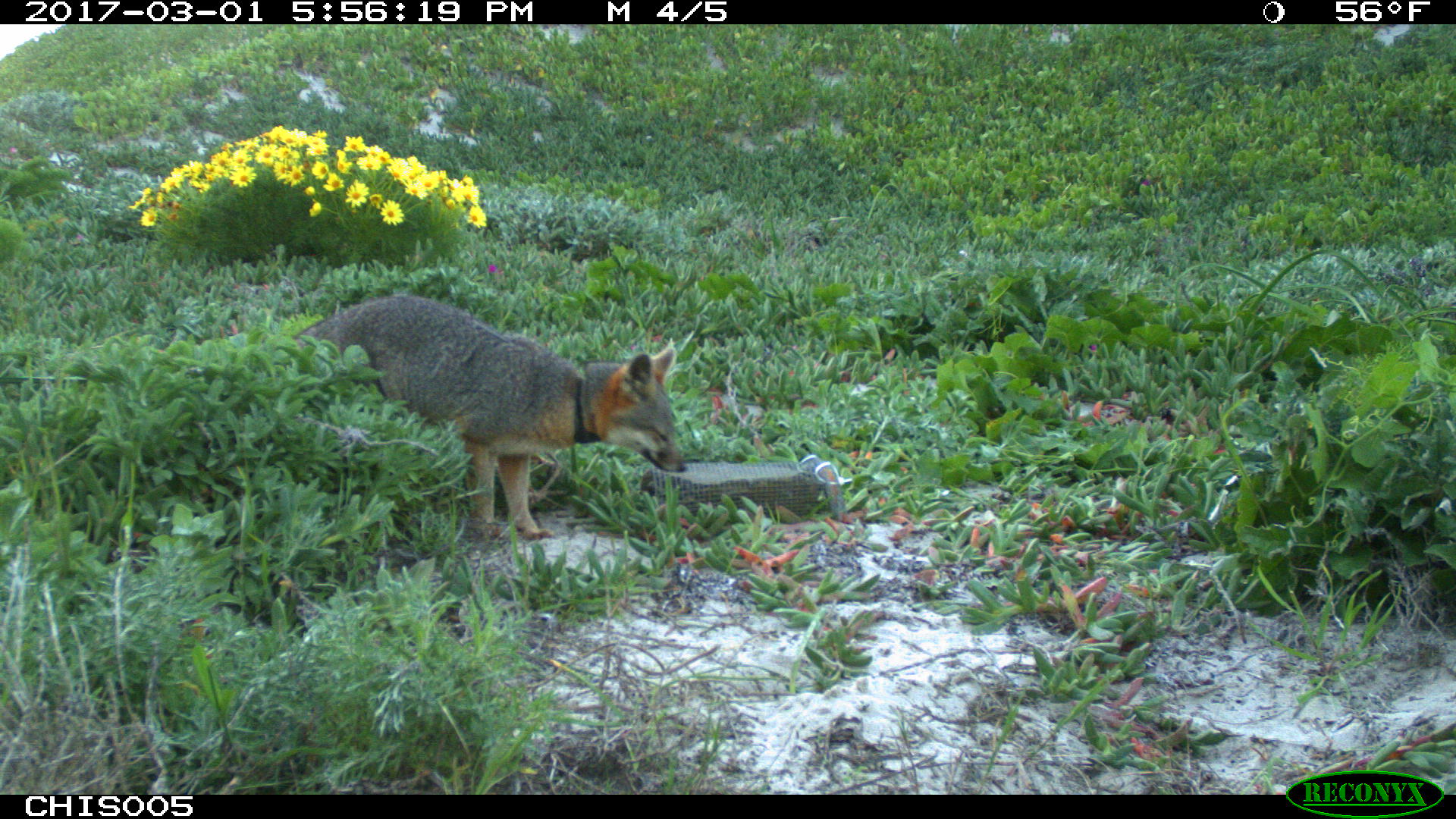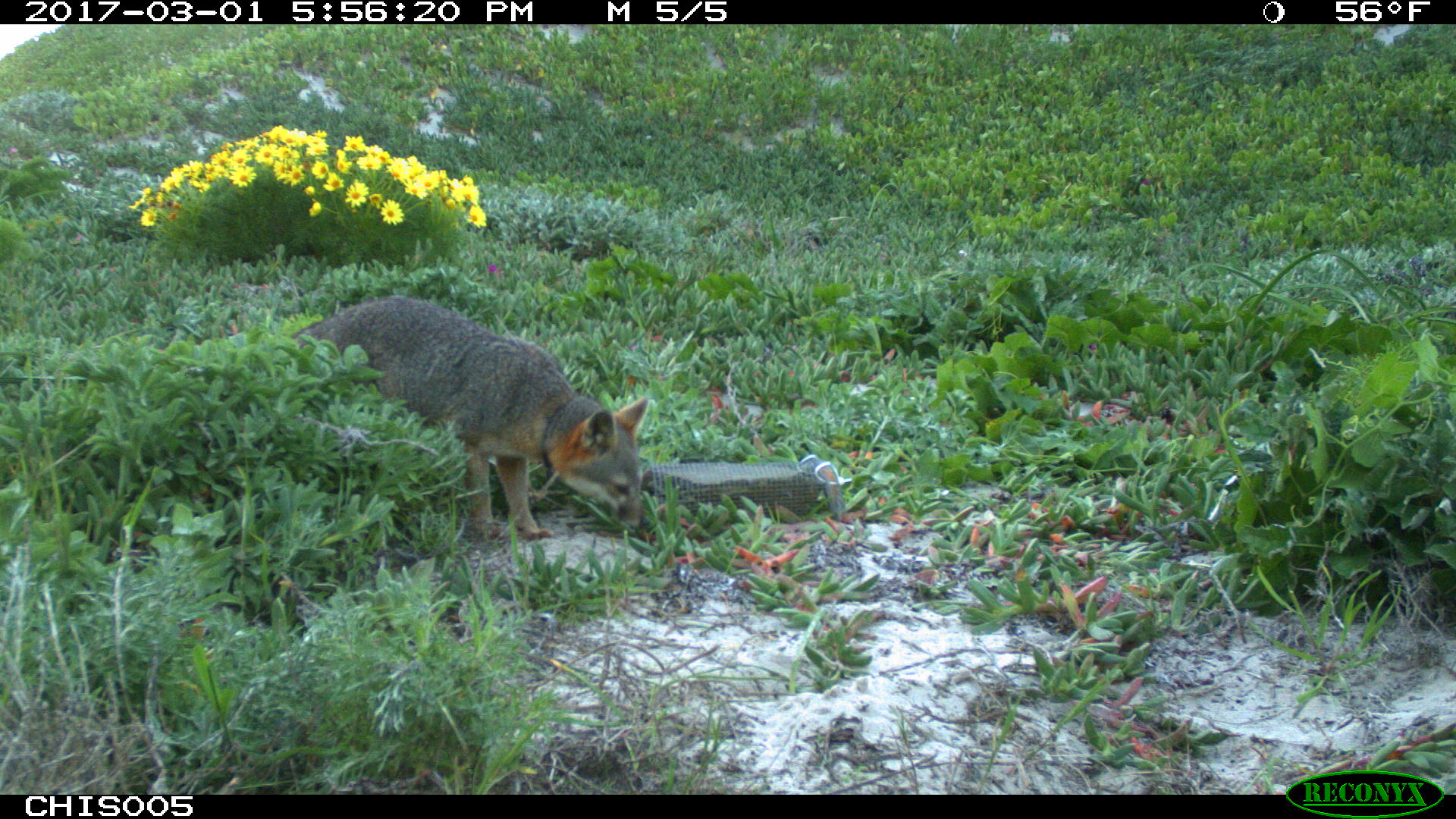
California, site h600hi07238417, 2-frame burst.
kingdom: Animalia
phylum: Chordata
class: Mammalia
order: Carnivora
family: Canidae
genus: Urocyon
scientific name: Urocyon littoralis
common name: island fox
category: fox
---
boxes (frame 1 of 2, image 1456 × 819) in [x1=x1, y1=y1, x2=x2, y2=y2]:
fox: [x1=288, y1=291, x2=686, y2=540]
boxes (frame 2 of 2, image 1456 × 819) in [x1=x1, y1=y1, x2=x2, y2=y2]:
fox: [x1=262, y1=293, x2=647, y2=544]